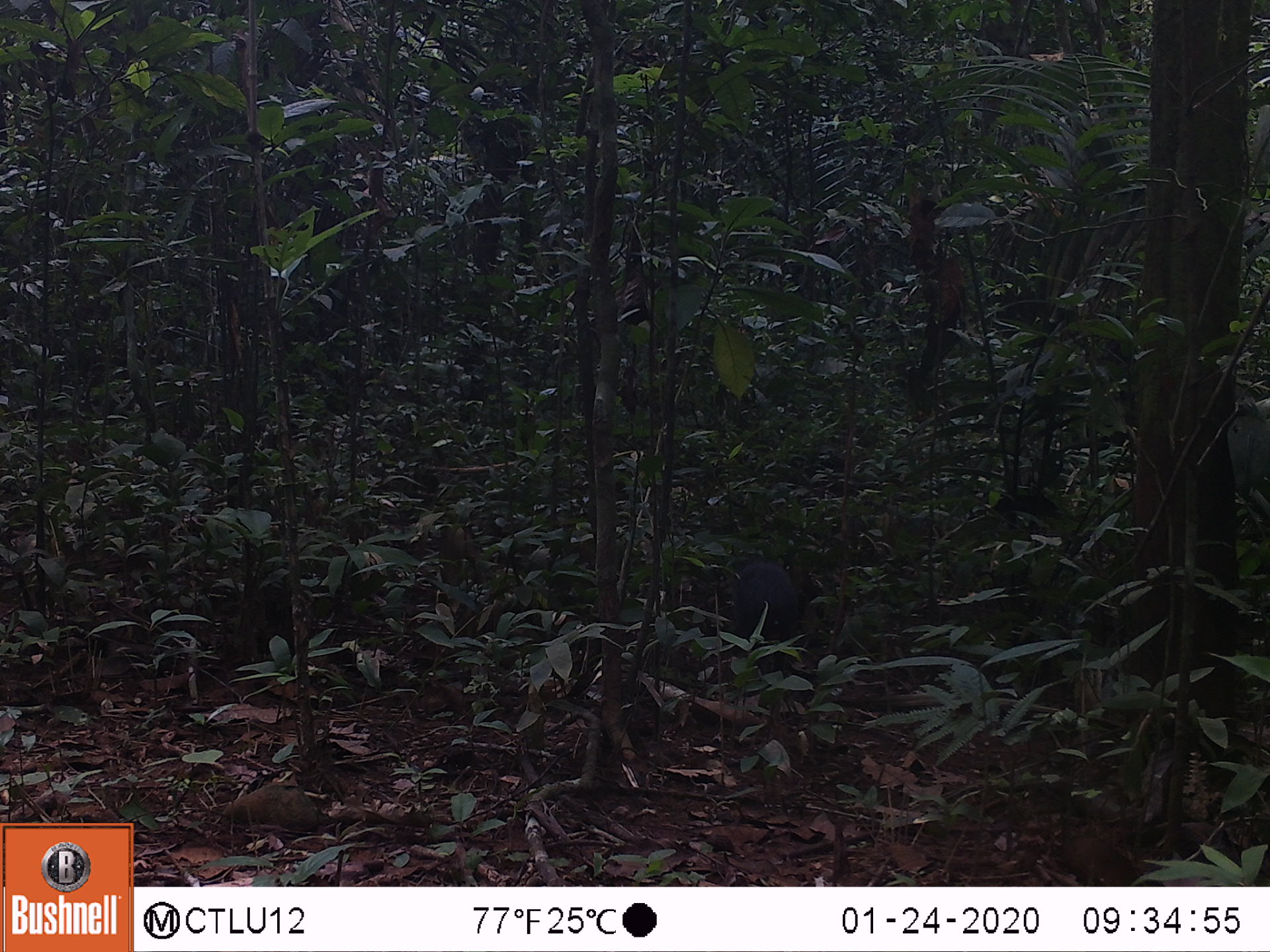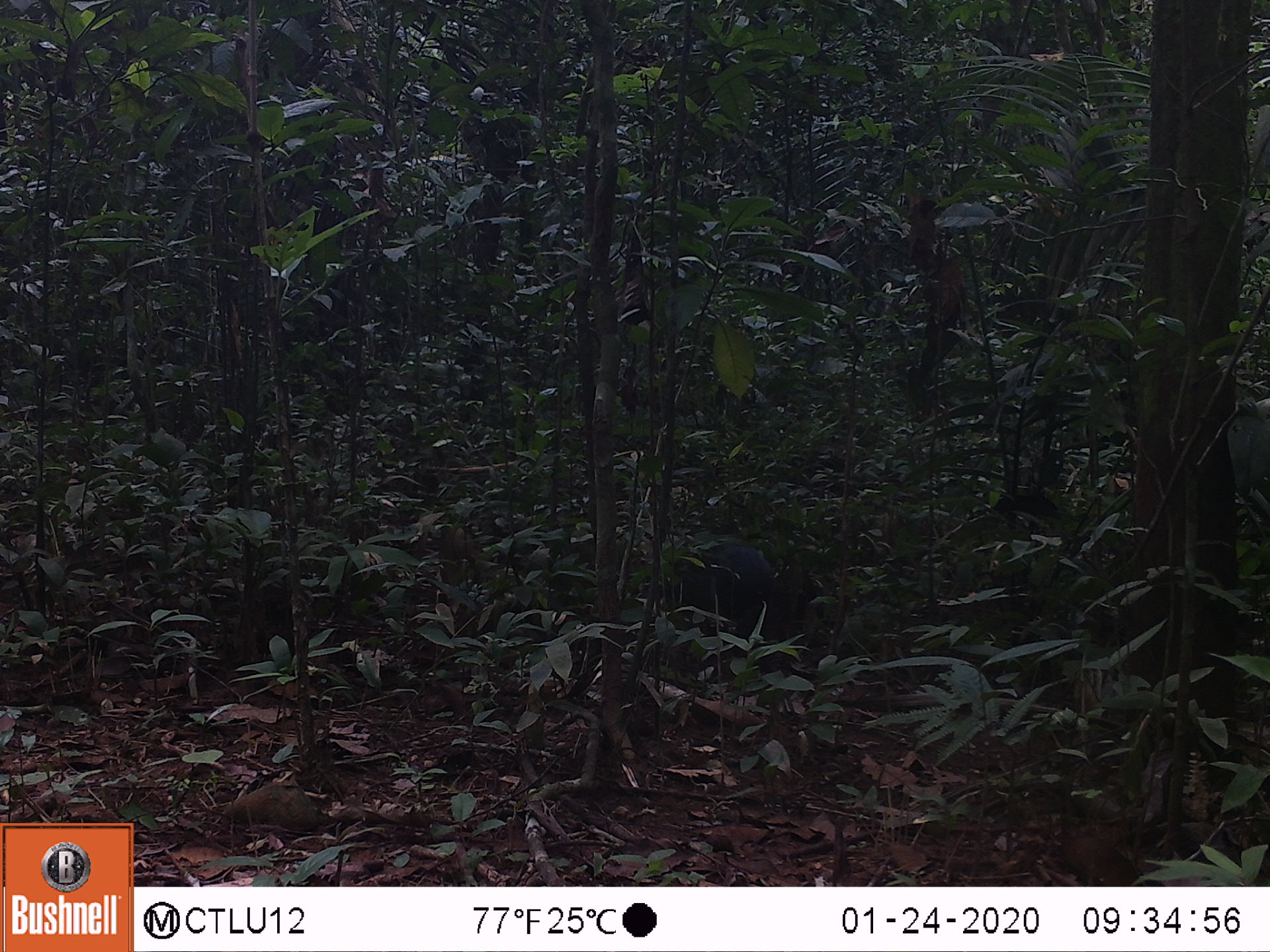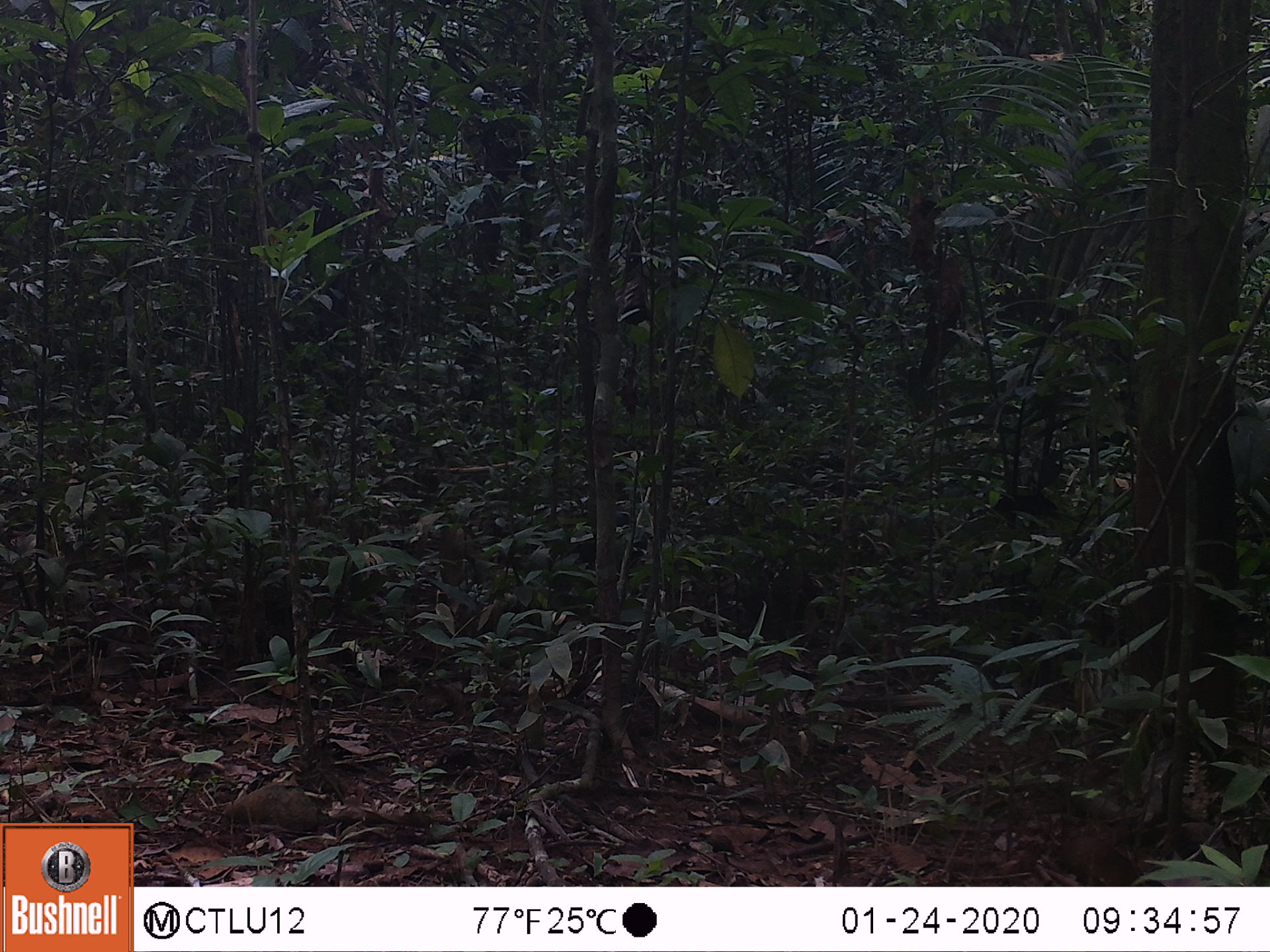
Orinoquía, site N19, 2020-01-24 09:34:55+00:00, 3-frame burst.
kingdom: Animalia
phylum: Chordata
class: Mammalia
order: Rodentia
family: Dasyproctidae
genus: Dasyprocta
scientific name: Dasyprocta fuliginosa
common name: black agouti